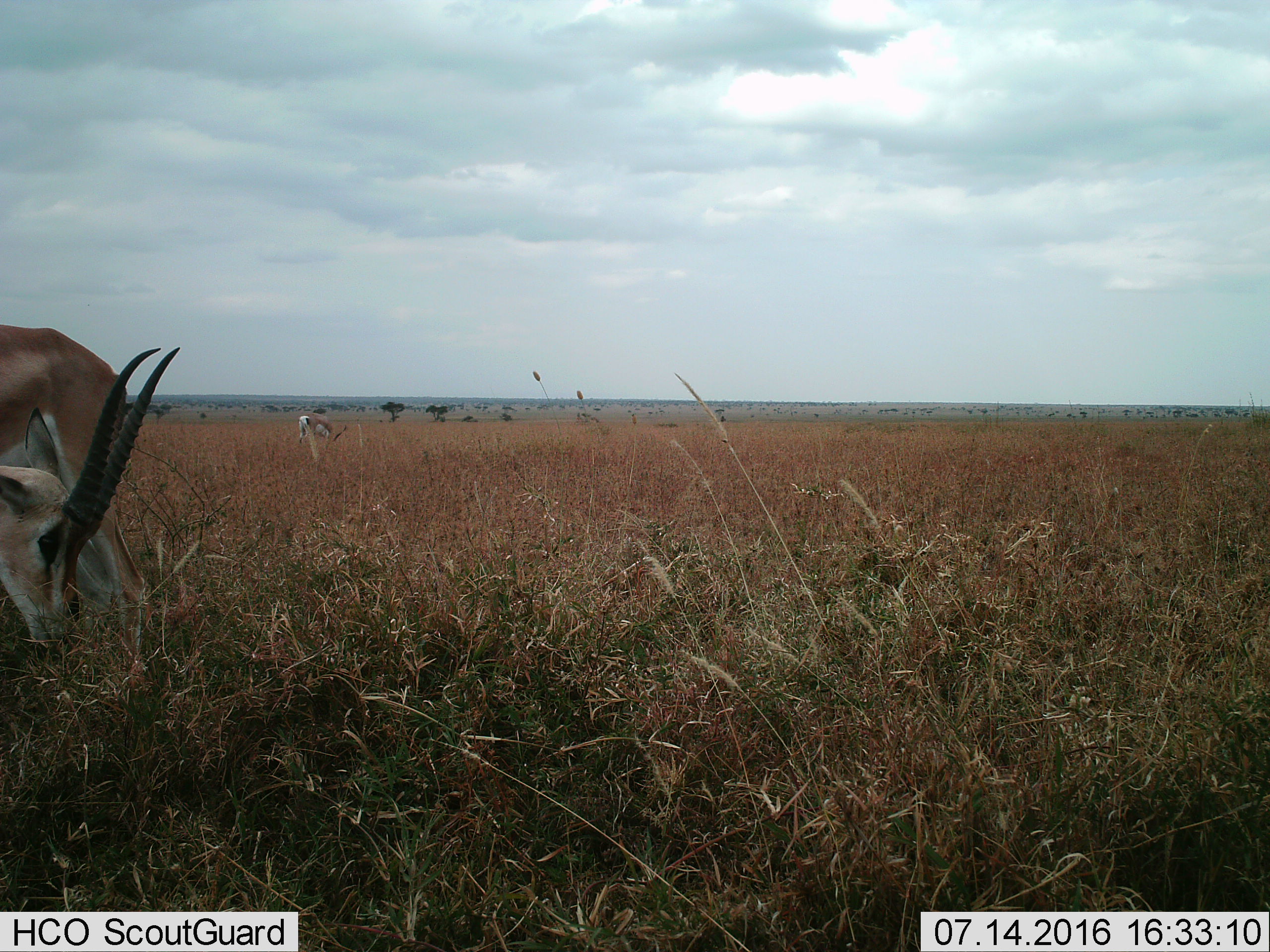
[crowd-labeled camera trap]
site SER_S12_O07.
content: unidentified animal